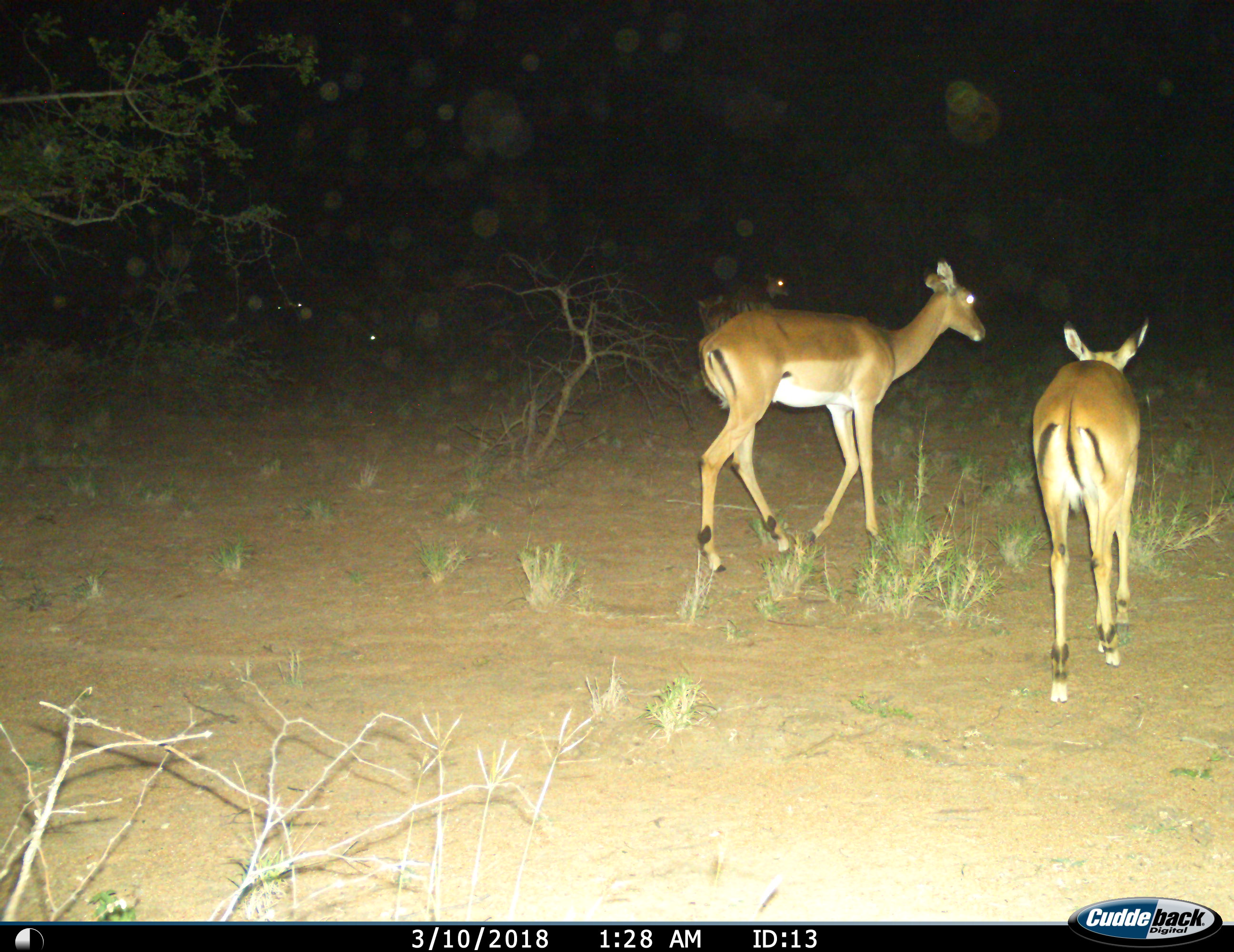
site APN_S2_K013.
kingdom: Animalia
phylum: Chordata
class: Mammalia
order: Artiodactyla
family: Bovidae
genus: Aepyceros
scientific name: Aepyceros melampus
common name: impala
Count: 4.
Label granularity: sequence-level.